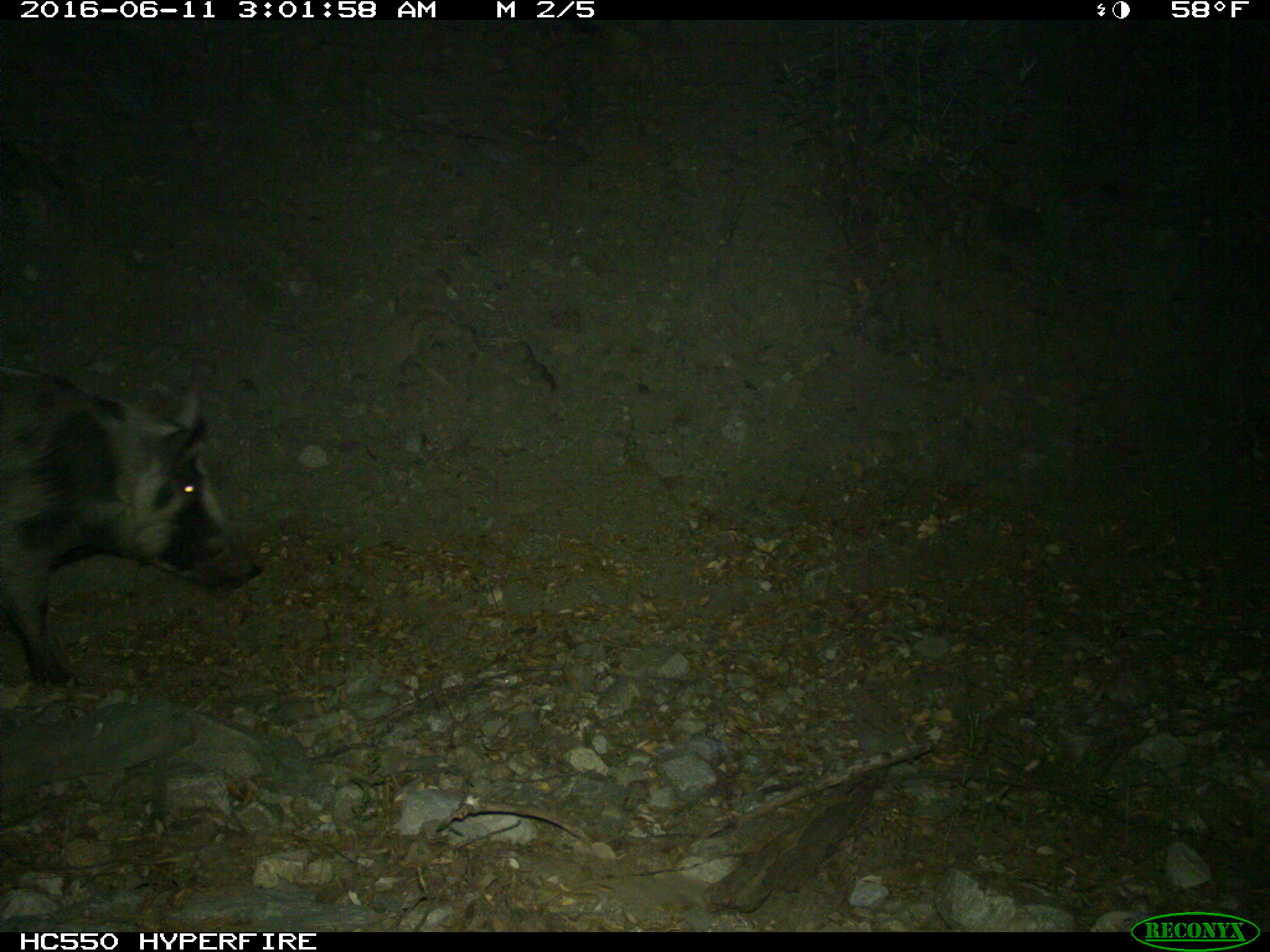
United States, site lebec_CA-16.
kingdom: Animalia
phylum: Chordata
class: Mammalia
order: Artiodactyla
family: Suidae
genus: Sus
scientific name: Sus scrofa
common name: wild boar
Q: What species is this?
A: Sus scrofa (wild boar).